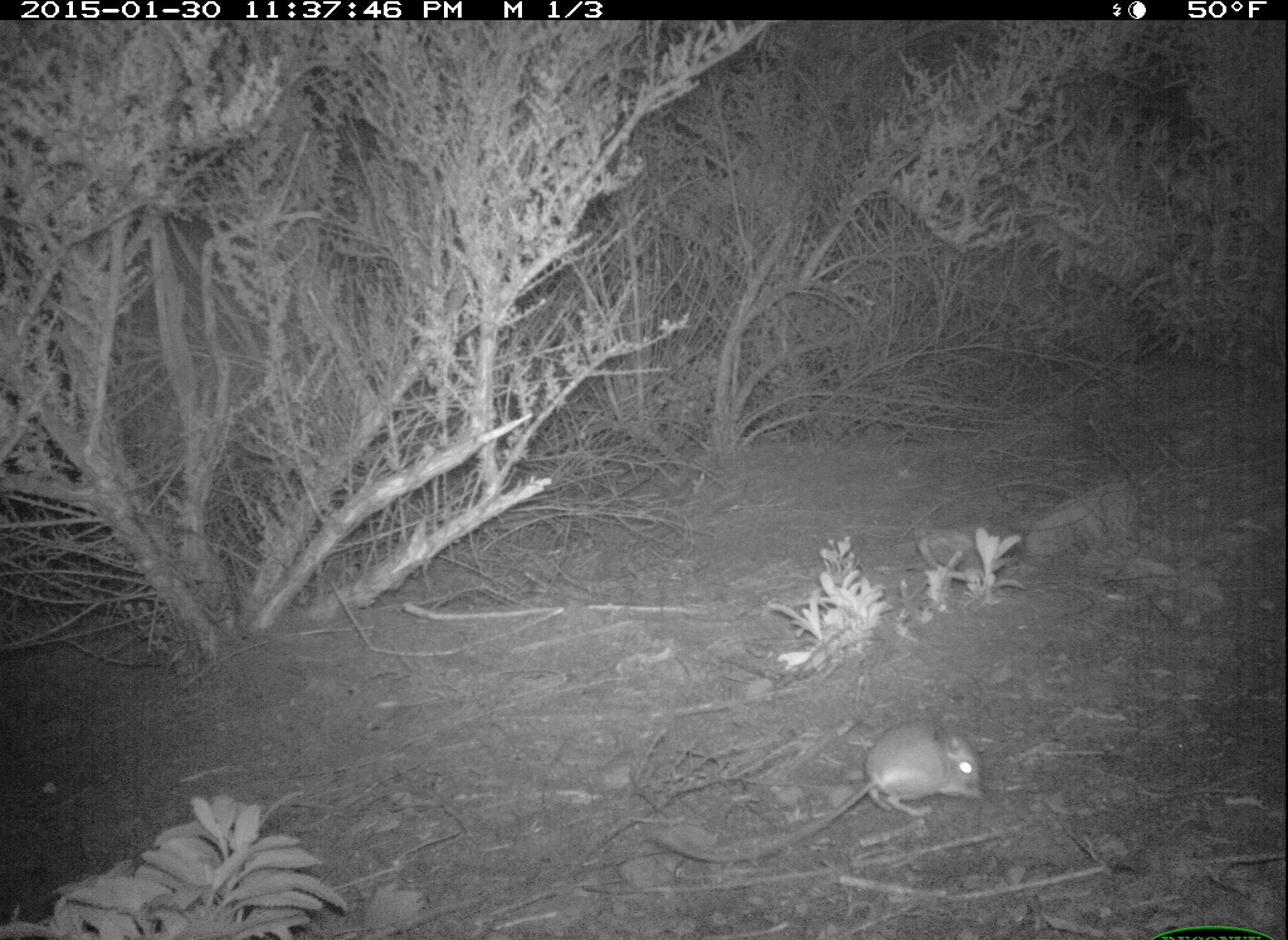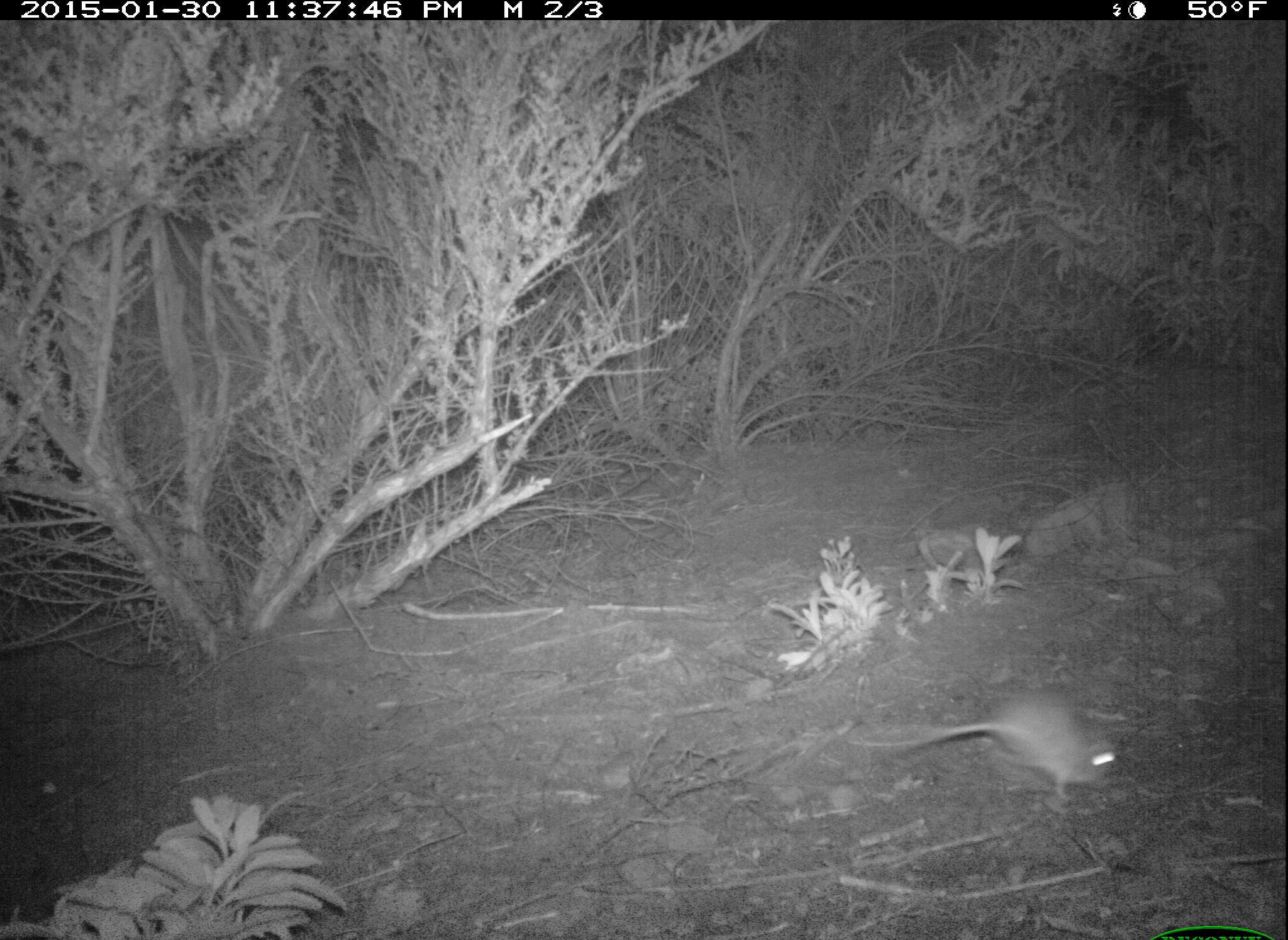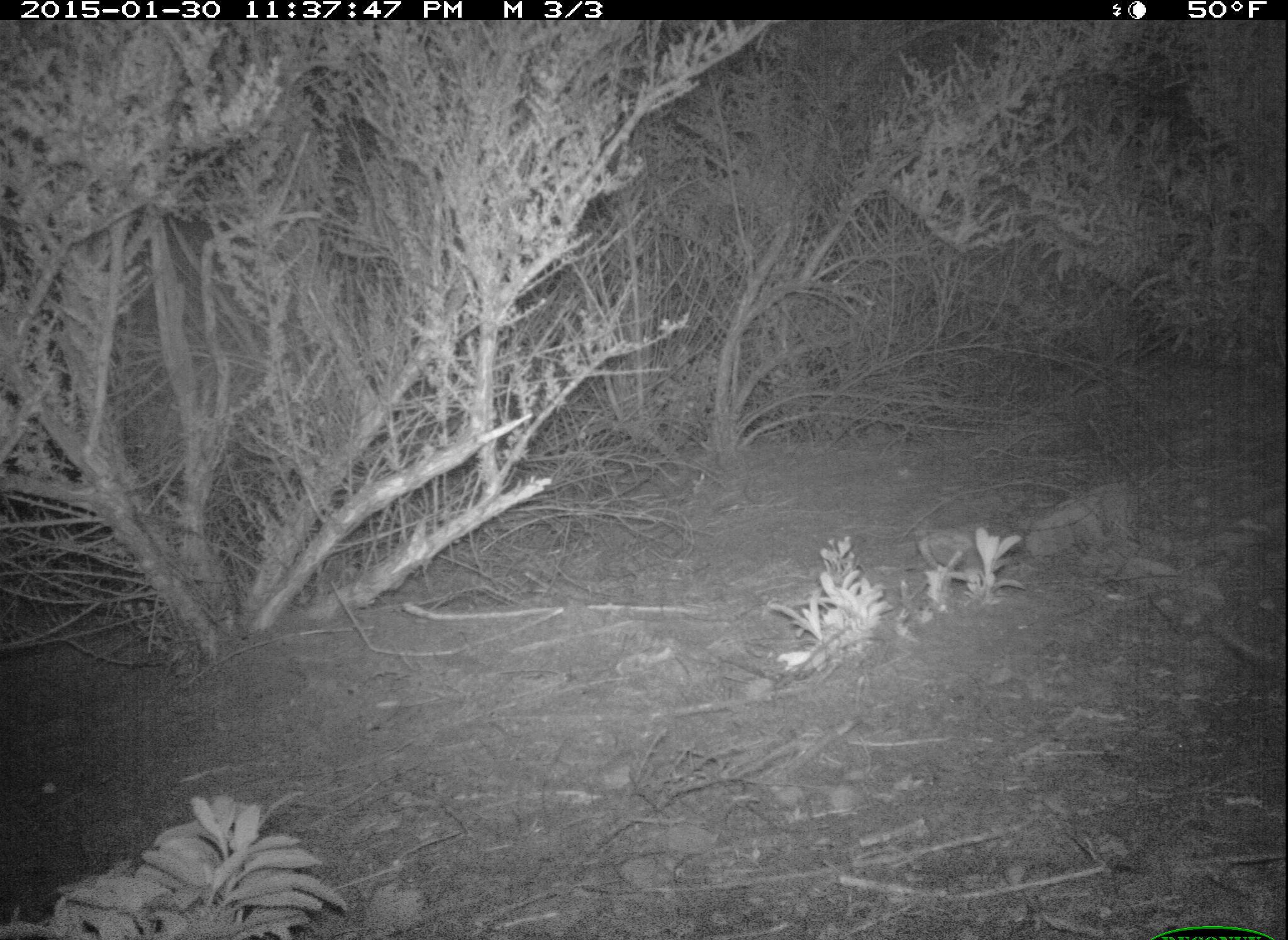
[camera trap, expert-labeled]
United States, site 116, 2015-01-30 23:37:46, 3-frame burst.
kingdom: Animalia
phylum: Chordata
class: Mammalia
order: Rodentia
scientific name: Rodentia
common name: rodent